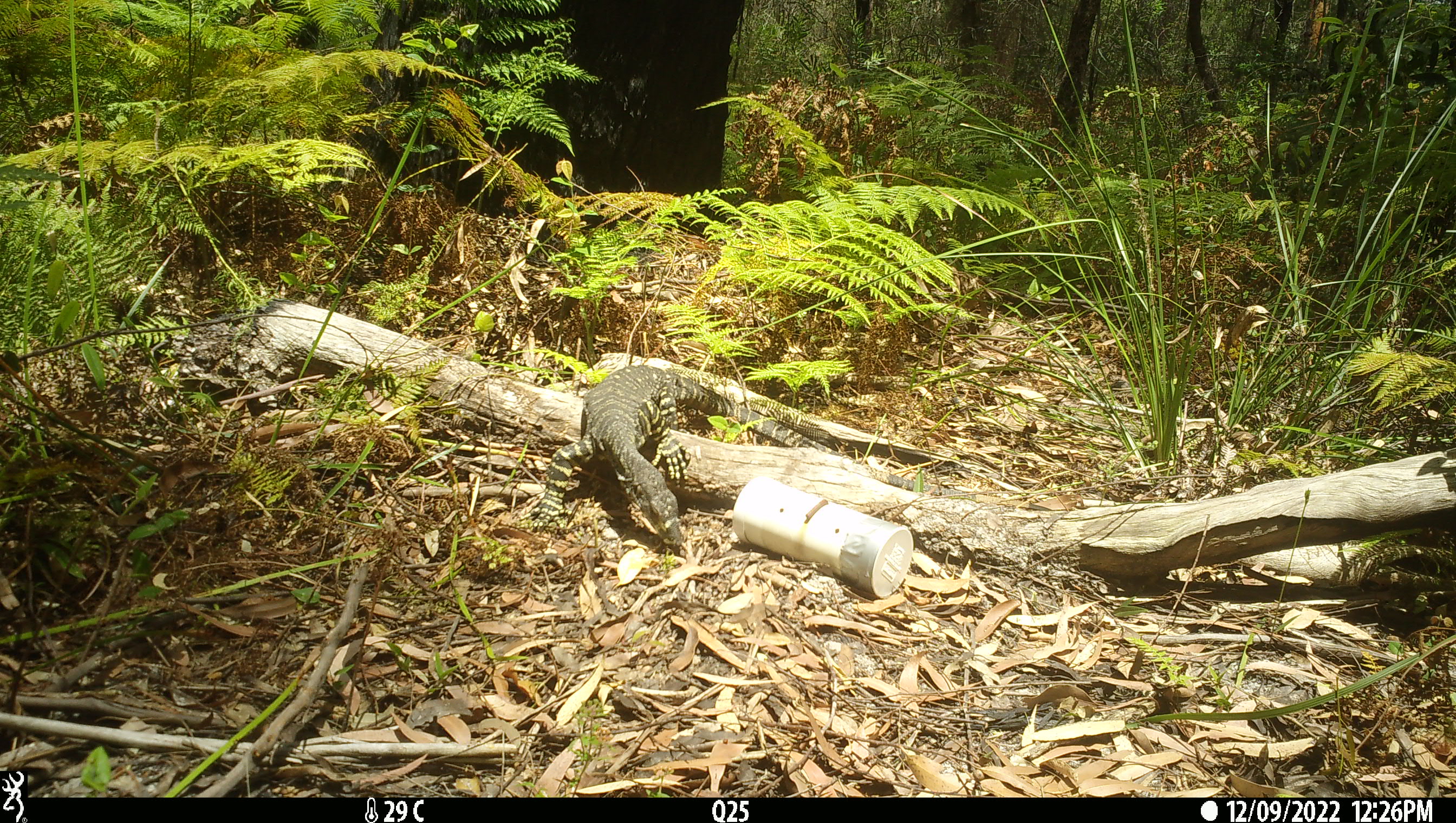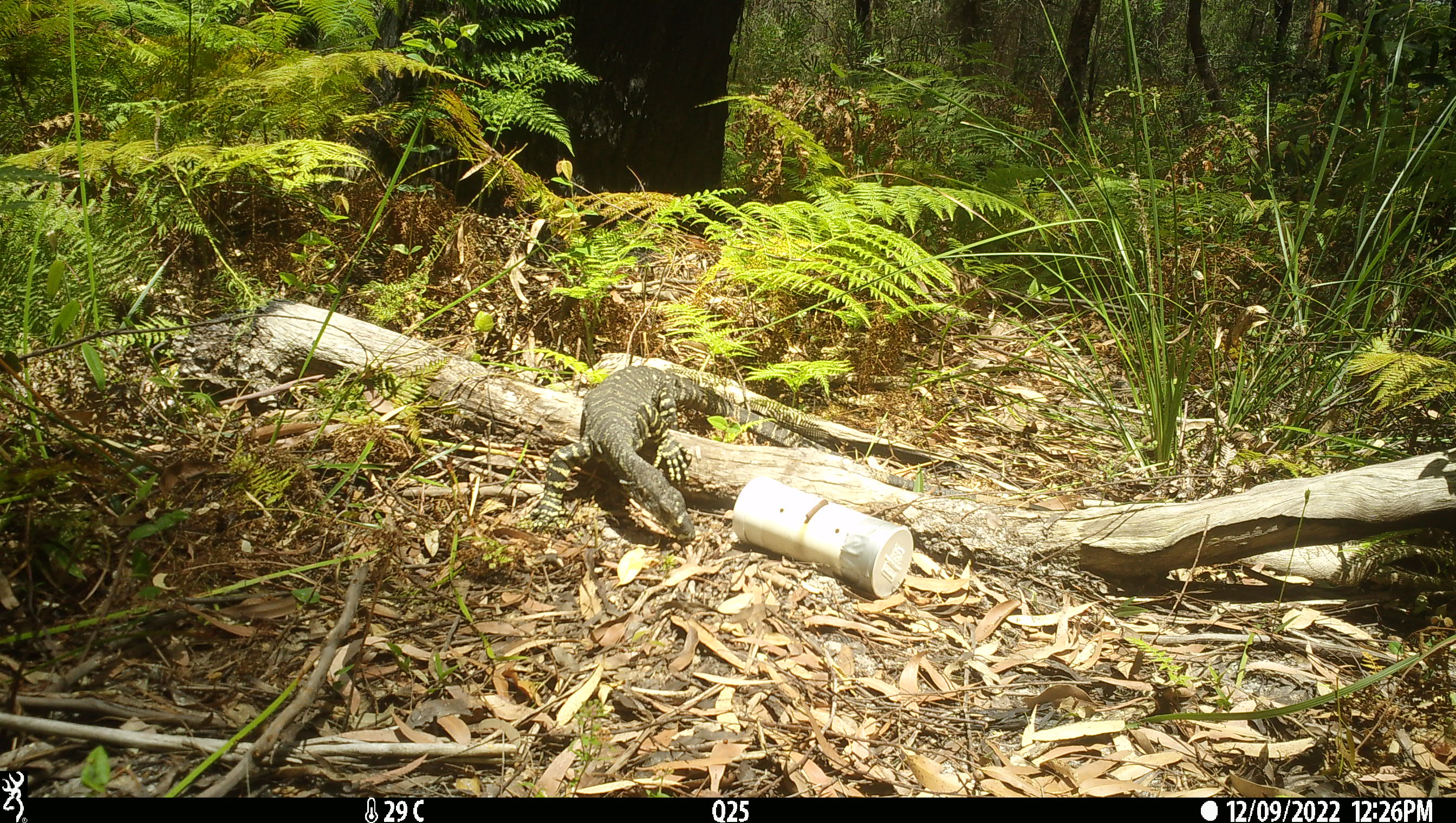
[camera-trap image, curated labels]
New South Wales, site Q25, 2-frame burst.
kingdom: Animalia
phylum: Chordata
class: Reptilia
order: Squamata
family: Varanidae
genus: Varanus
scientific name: Varanus varius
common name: lace monitor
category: goanna